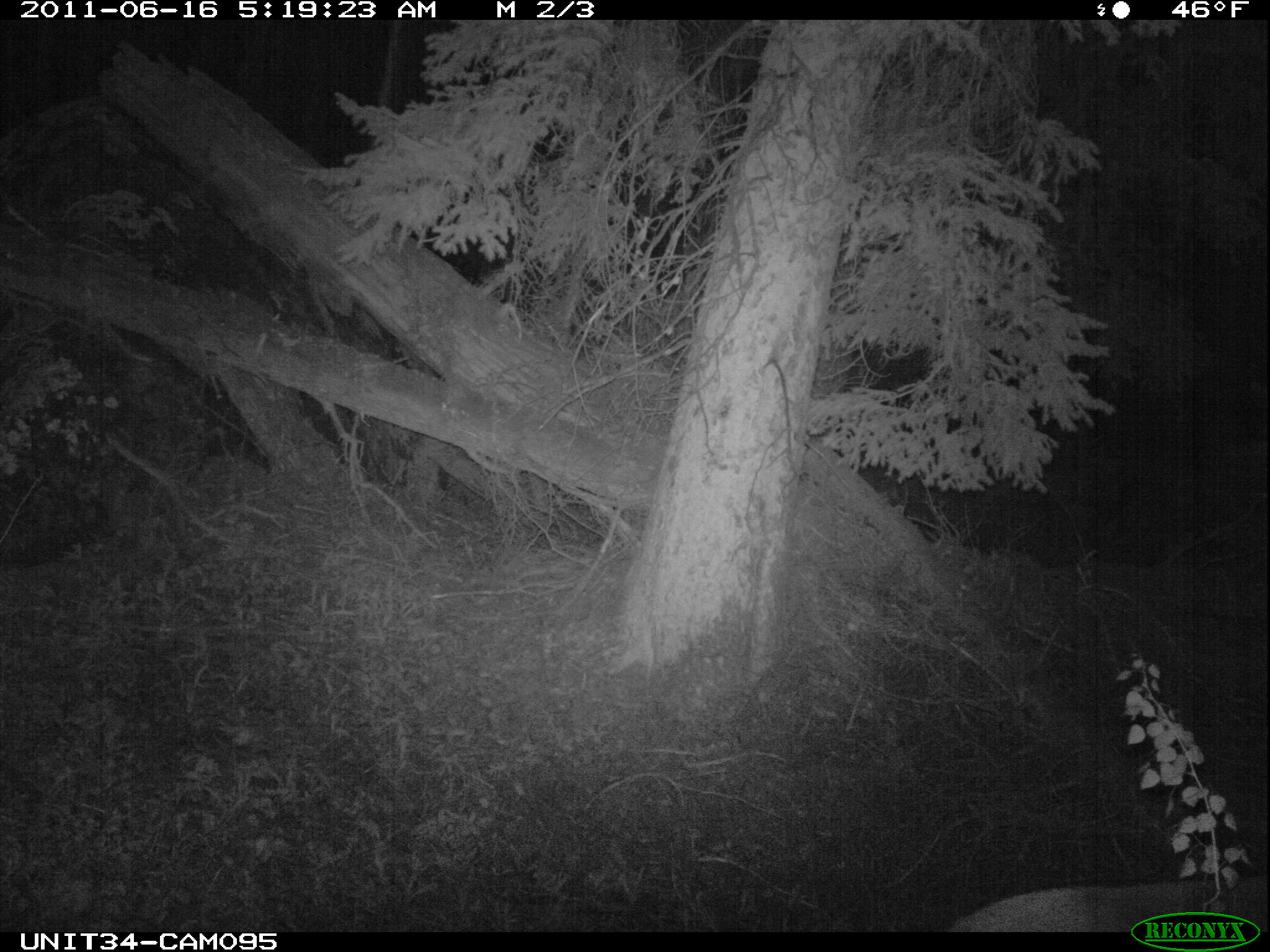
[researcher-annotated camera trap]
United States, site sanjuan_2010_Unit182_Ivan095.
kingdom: Animalia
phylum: Chordata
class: Mammalia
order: Artiodactyla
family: Cervidae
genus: Cervus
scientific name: Cervus elaphus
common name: red deer